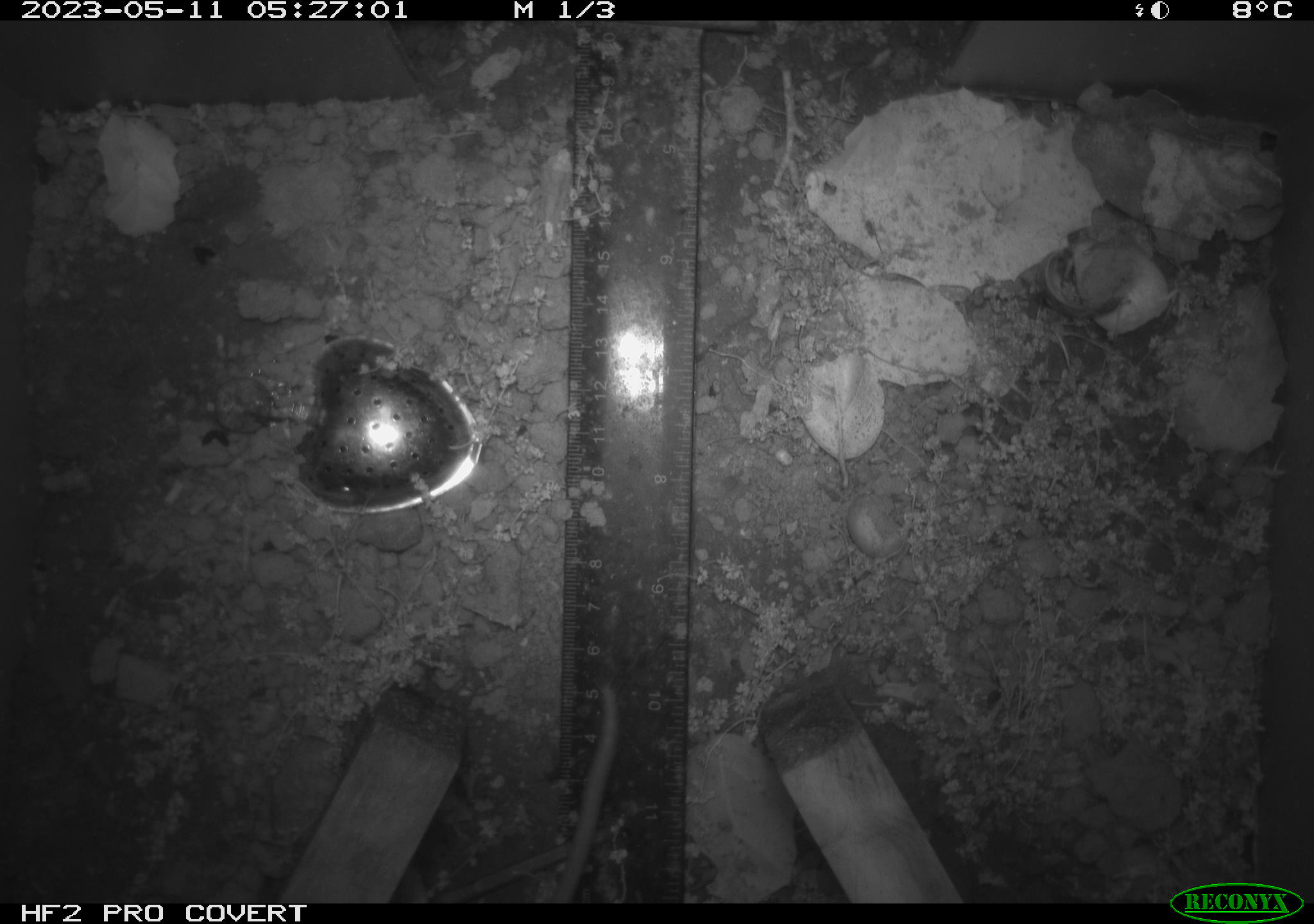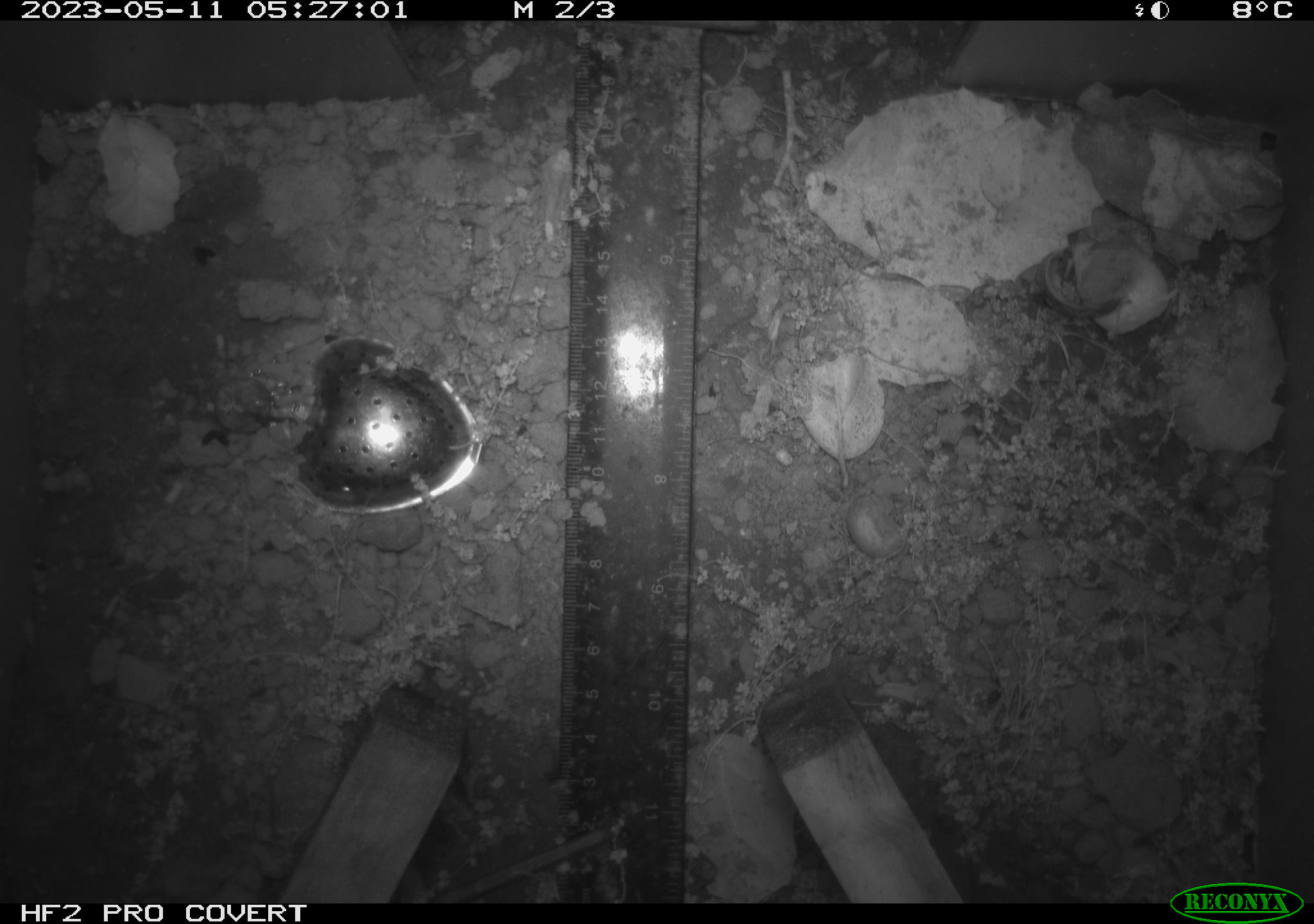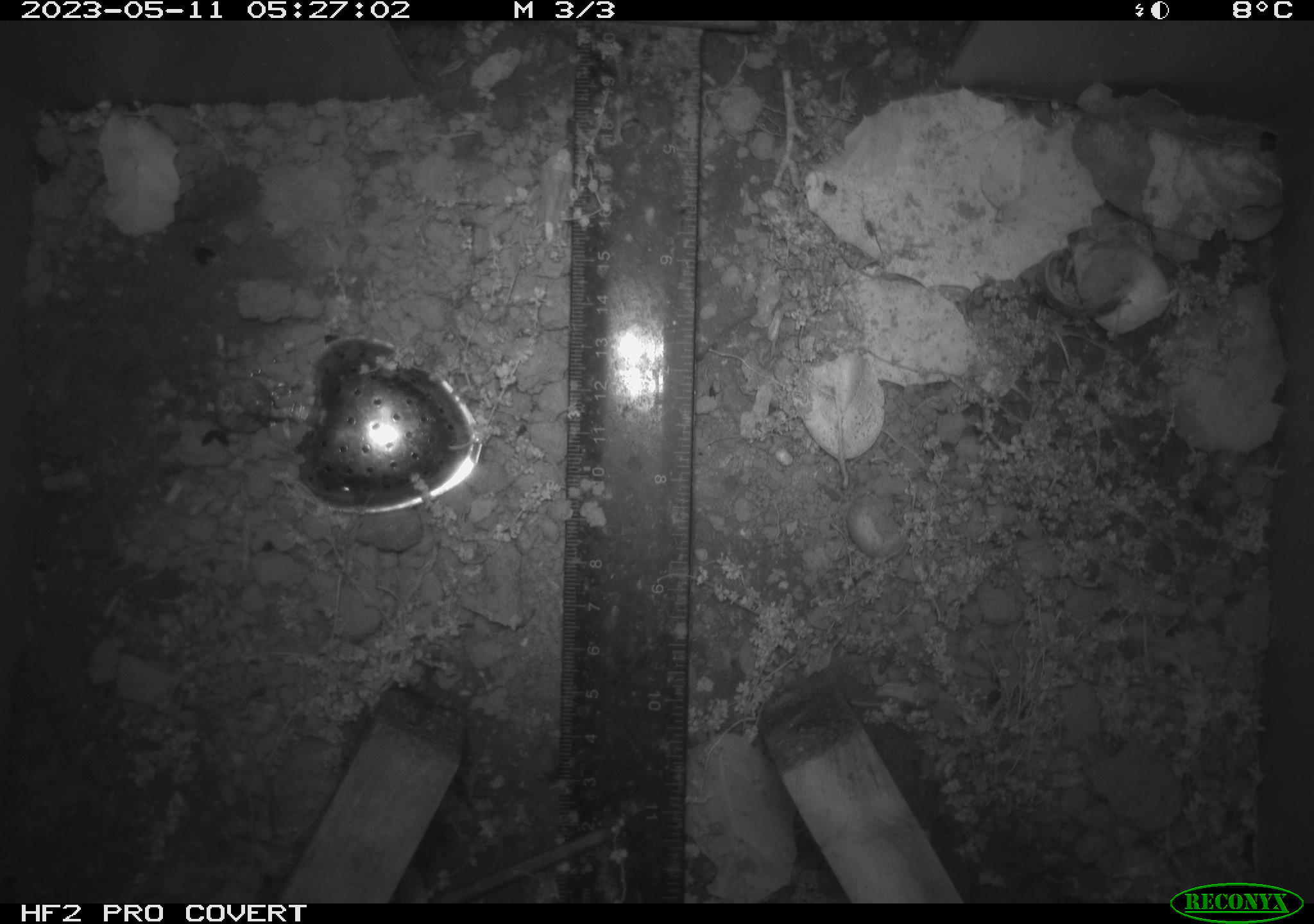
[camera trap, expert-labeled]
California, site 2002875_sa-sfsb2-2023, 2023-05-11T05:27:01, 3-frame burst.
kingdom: Animalia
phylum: Chordata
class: Mammalia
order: Rodentia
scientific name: Rodentia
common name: mouse species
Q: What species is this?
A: Mouse species (Rodentia).